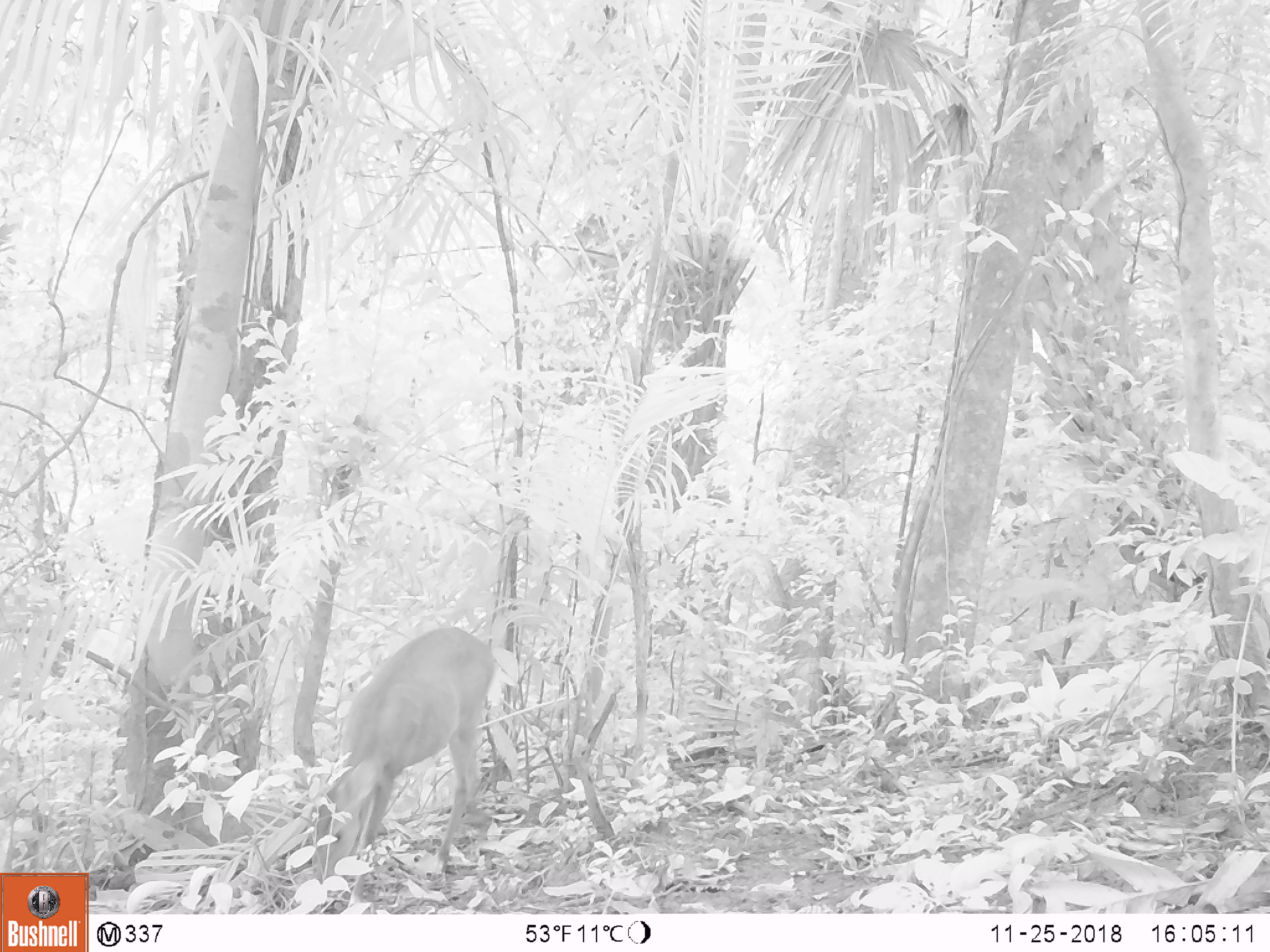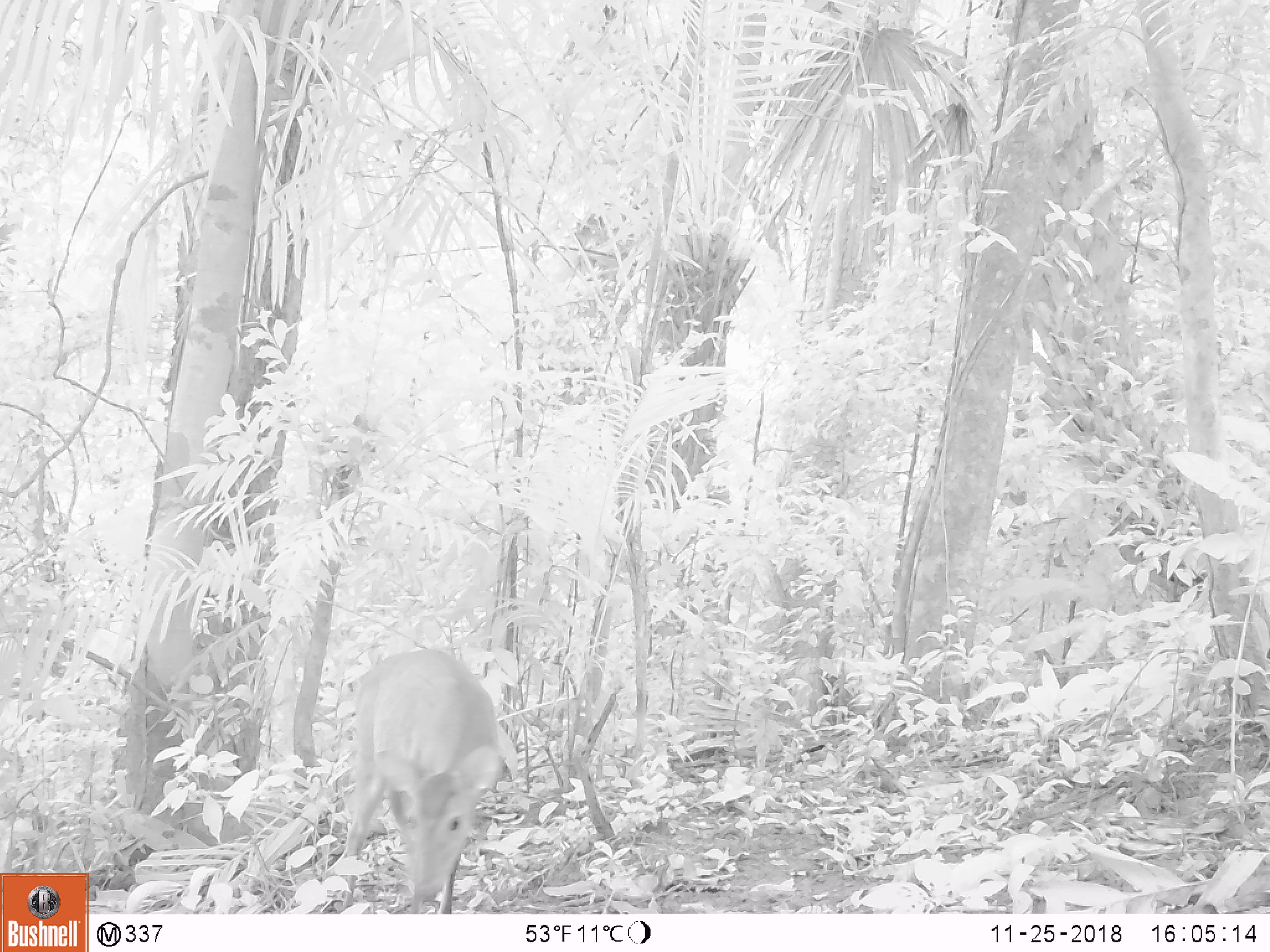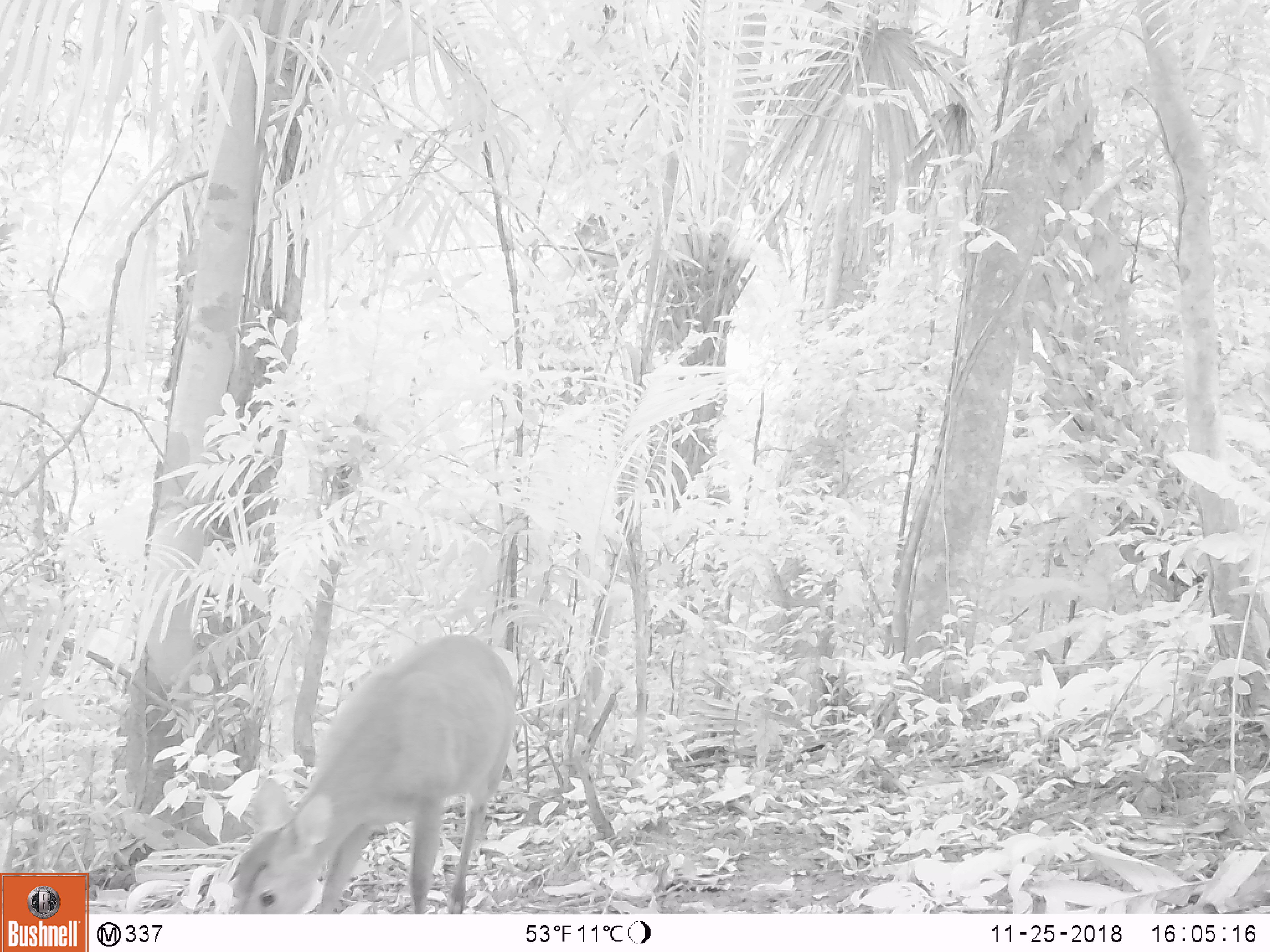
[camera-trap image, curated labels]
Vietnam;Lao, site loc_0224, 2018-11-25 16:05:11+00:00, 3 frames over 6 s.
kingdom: Animalia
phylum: Chordata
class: Mammalia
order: Artiodactyla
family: Cervidae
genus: Muntiacus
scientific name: Muntiacus vuquangensis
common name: large-antlered muntjac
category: large antlered muntjac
Large antlered muntjac (large-antlered muntjac) (Muntiacus vuquangensis). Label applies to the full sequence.